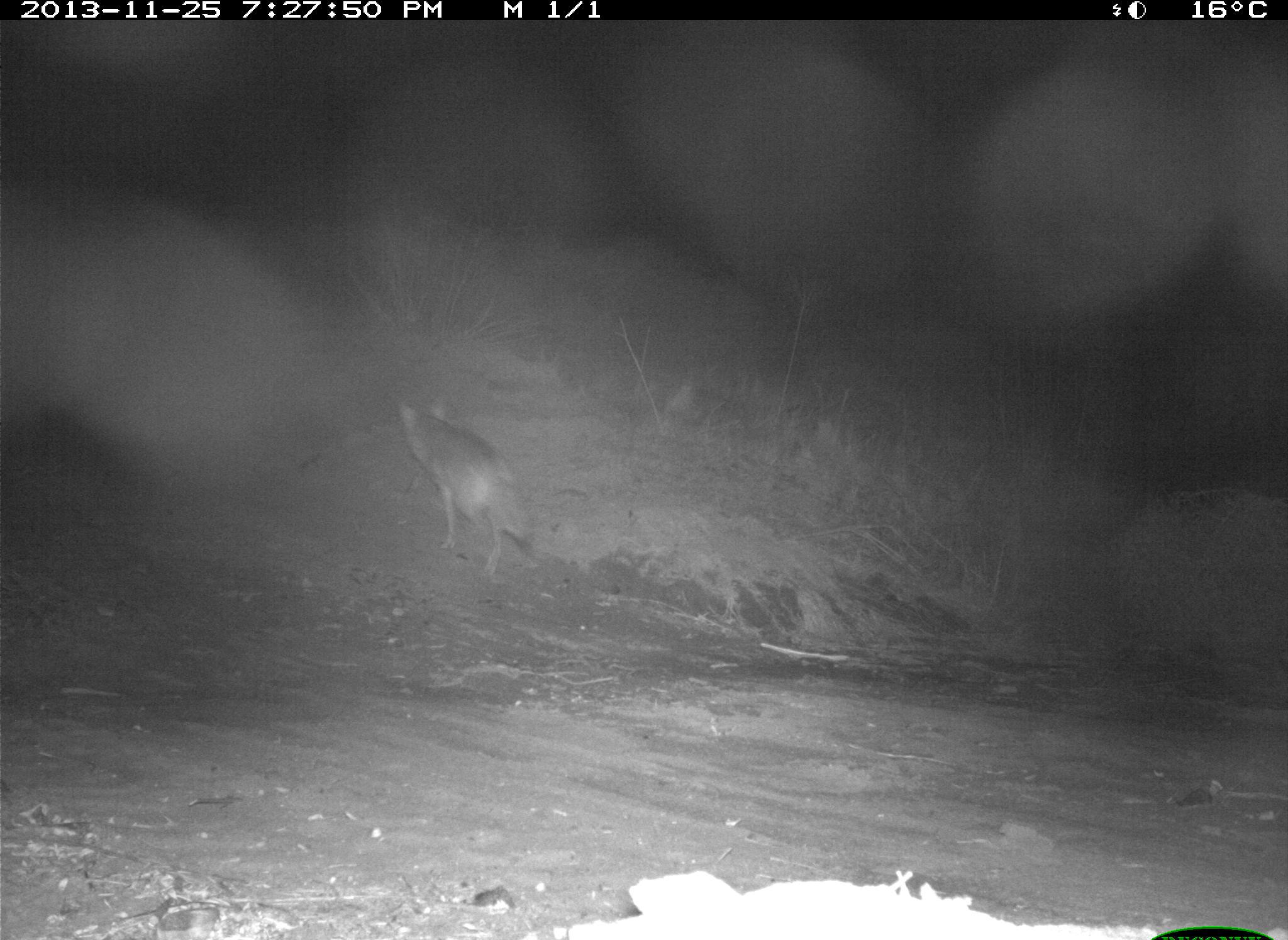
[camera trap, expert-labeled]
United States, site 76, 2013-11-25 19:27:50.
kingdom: Animalia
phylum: Chordata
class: Mammalia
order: Carnivora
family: Canidae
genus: Canis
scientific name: Canis latrans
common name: coyote